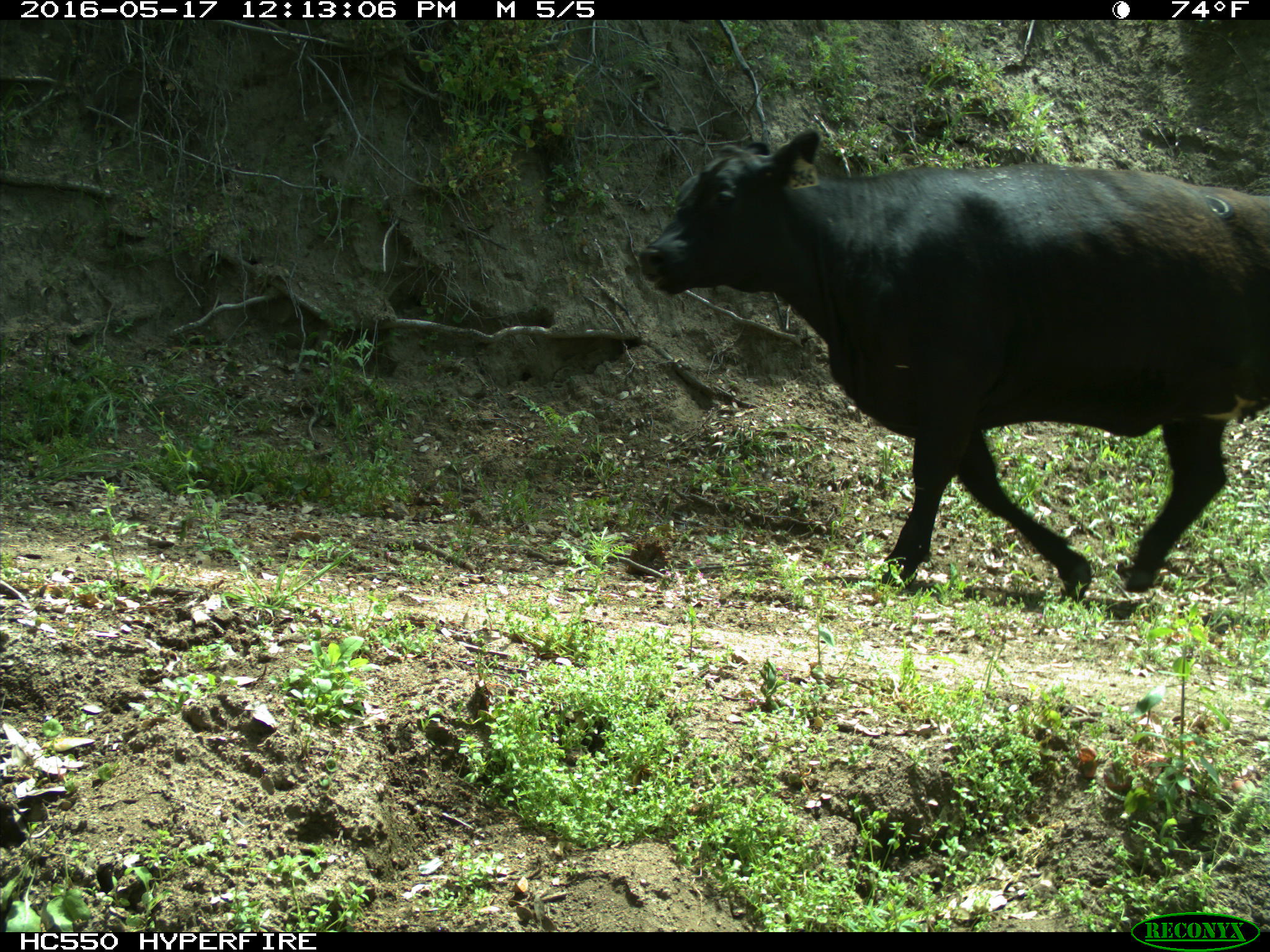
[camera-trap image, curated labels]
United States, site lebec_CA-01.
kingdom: Animalia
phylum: Chordata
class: Mammalia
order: Artiodactyla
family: Bovidae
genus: Bos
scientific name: Bos taurus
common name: domestic cow